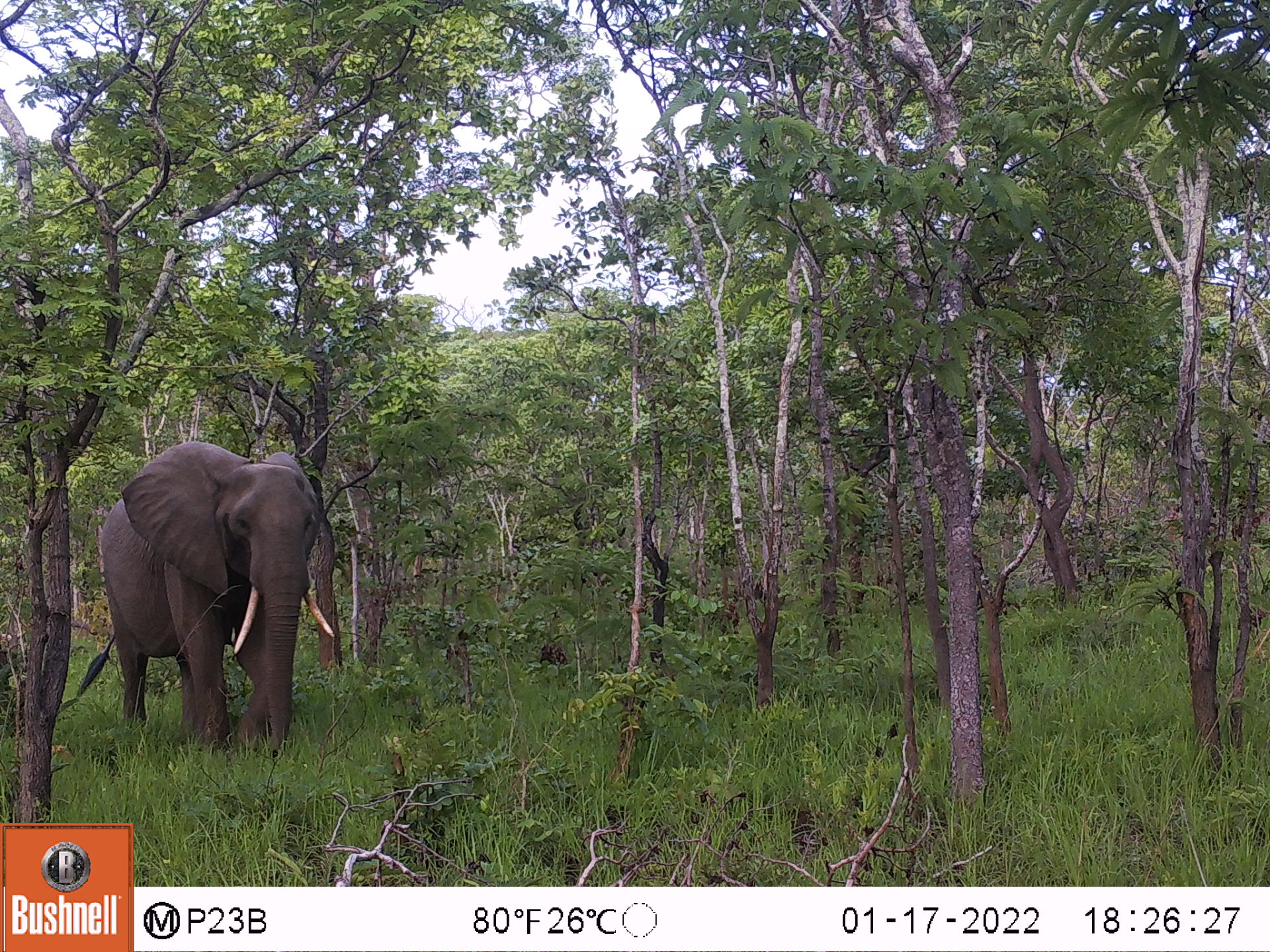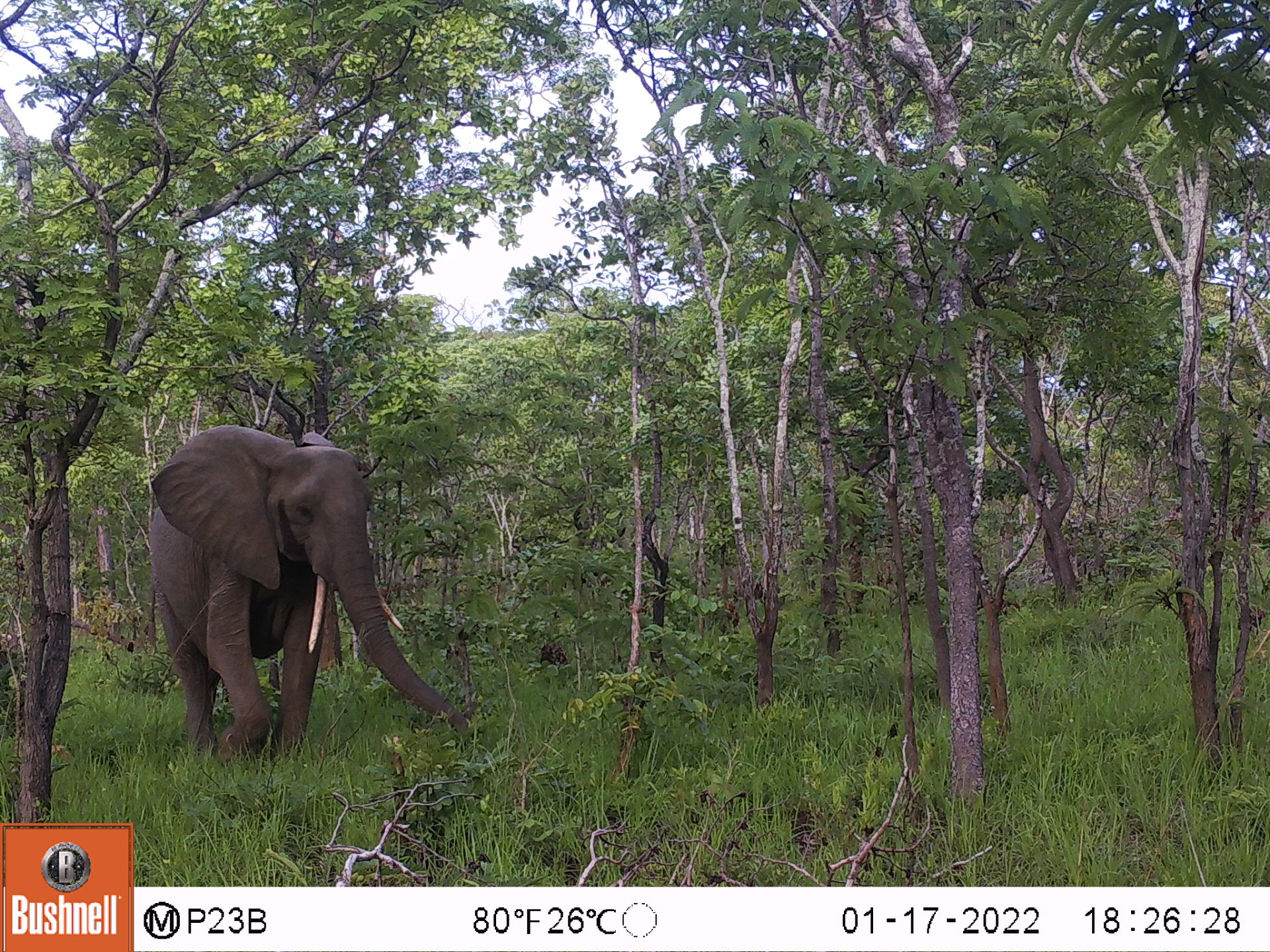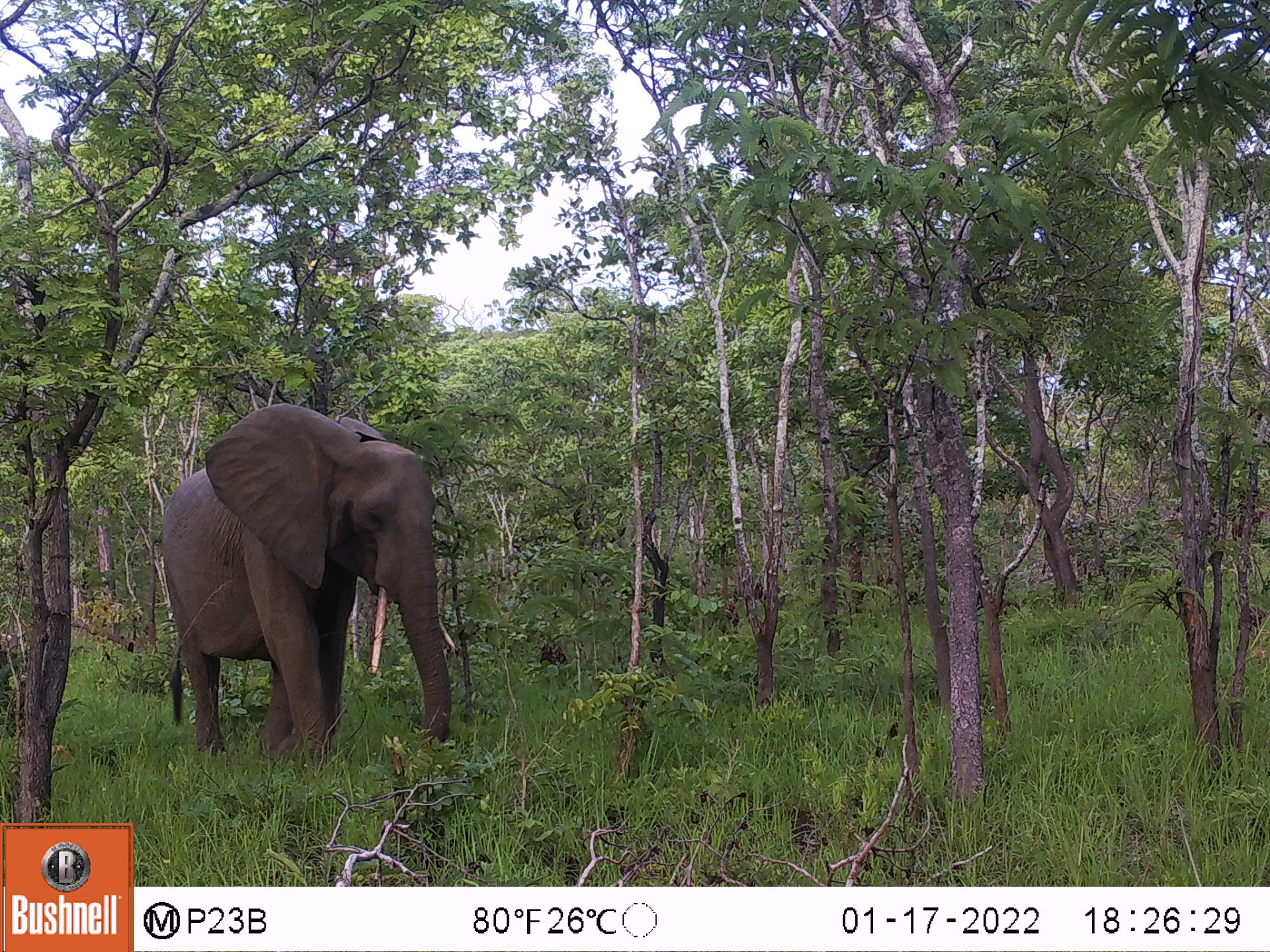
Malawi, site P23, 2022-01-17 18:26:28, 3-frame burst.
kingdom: Animalia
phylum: Chordata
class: Mammalia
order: Proboscidea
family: Elephantidae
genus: Loxodonta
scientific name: Loxodonta africana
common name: african savanna elephant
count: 1